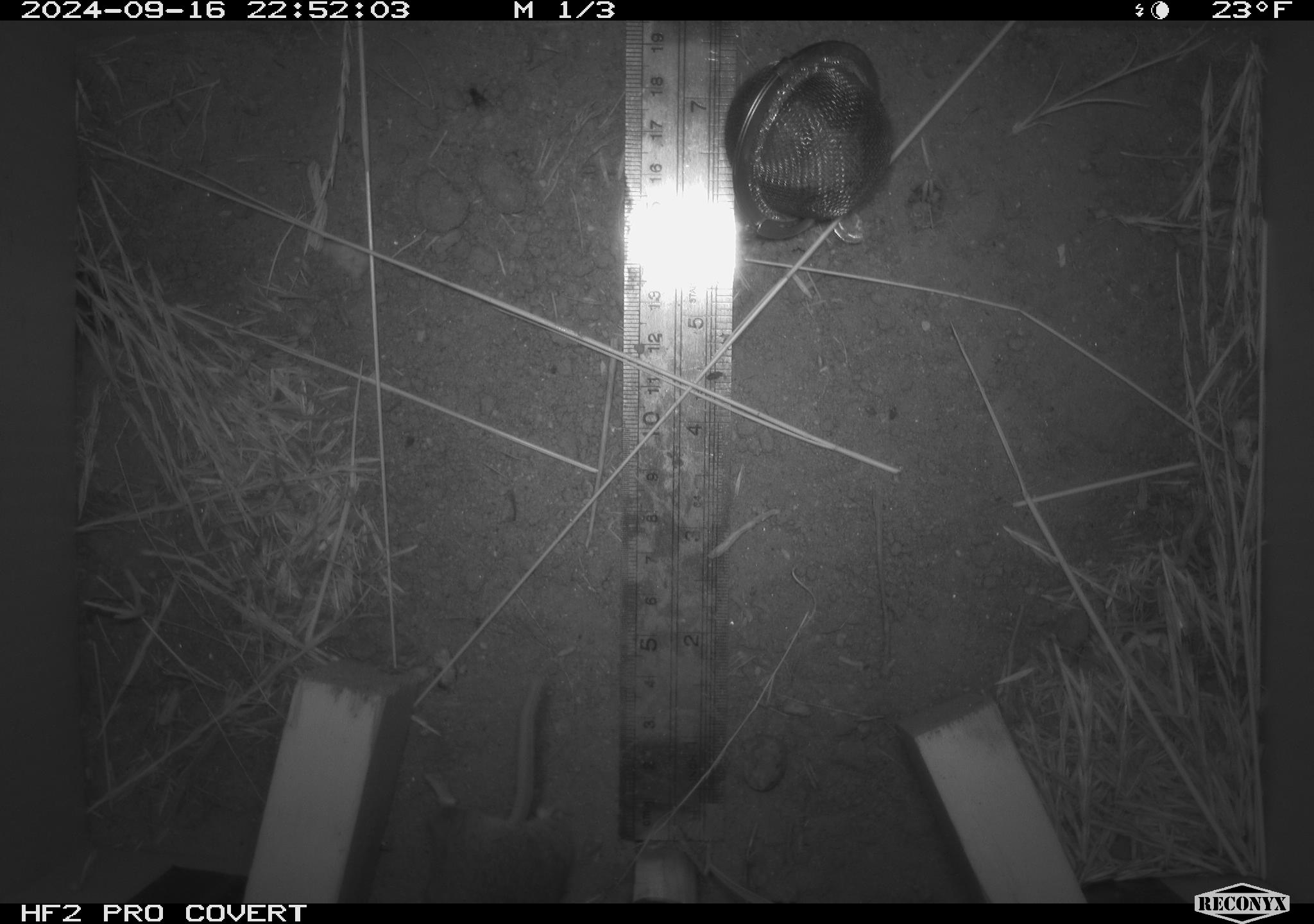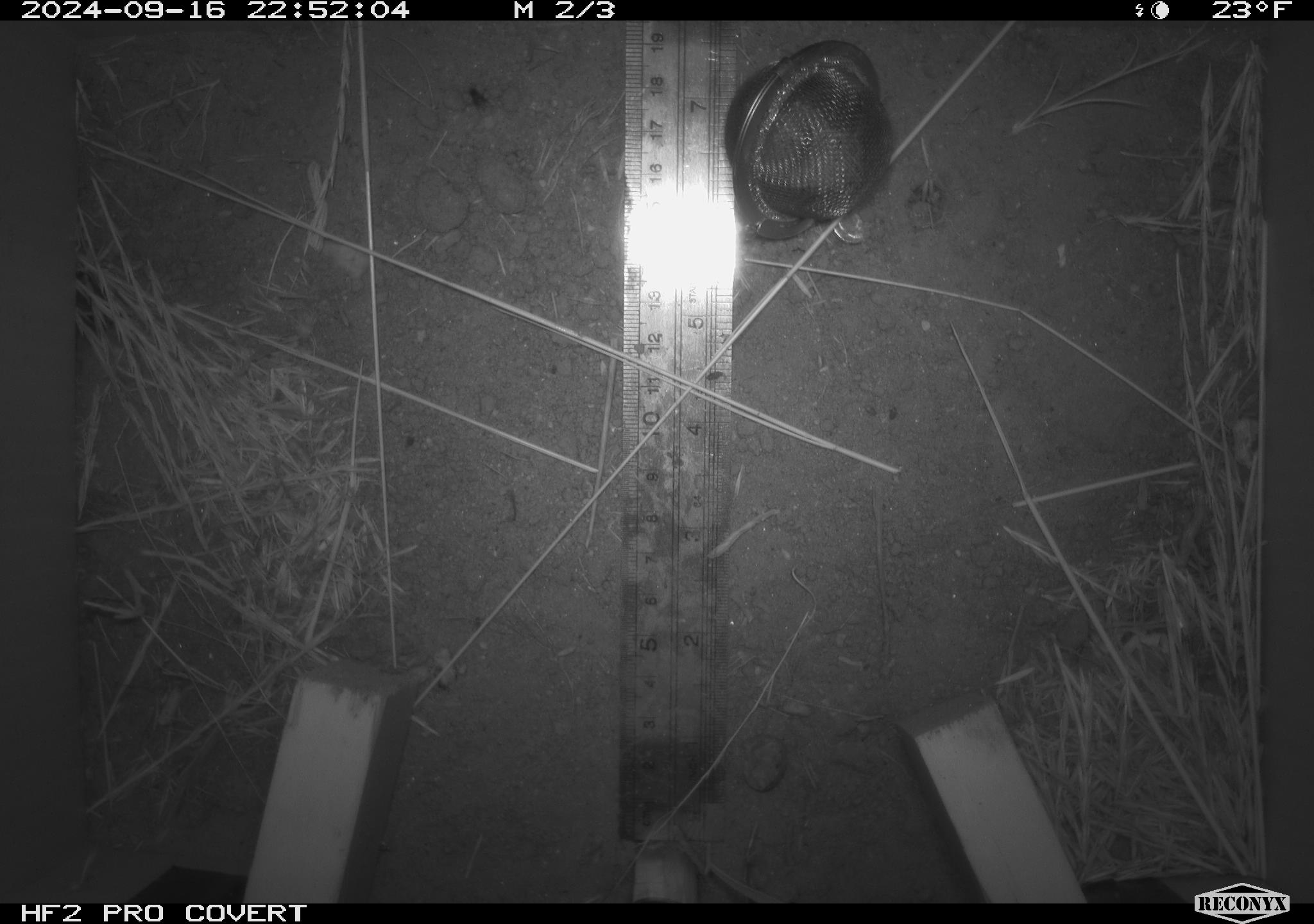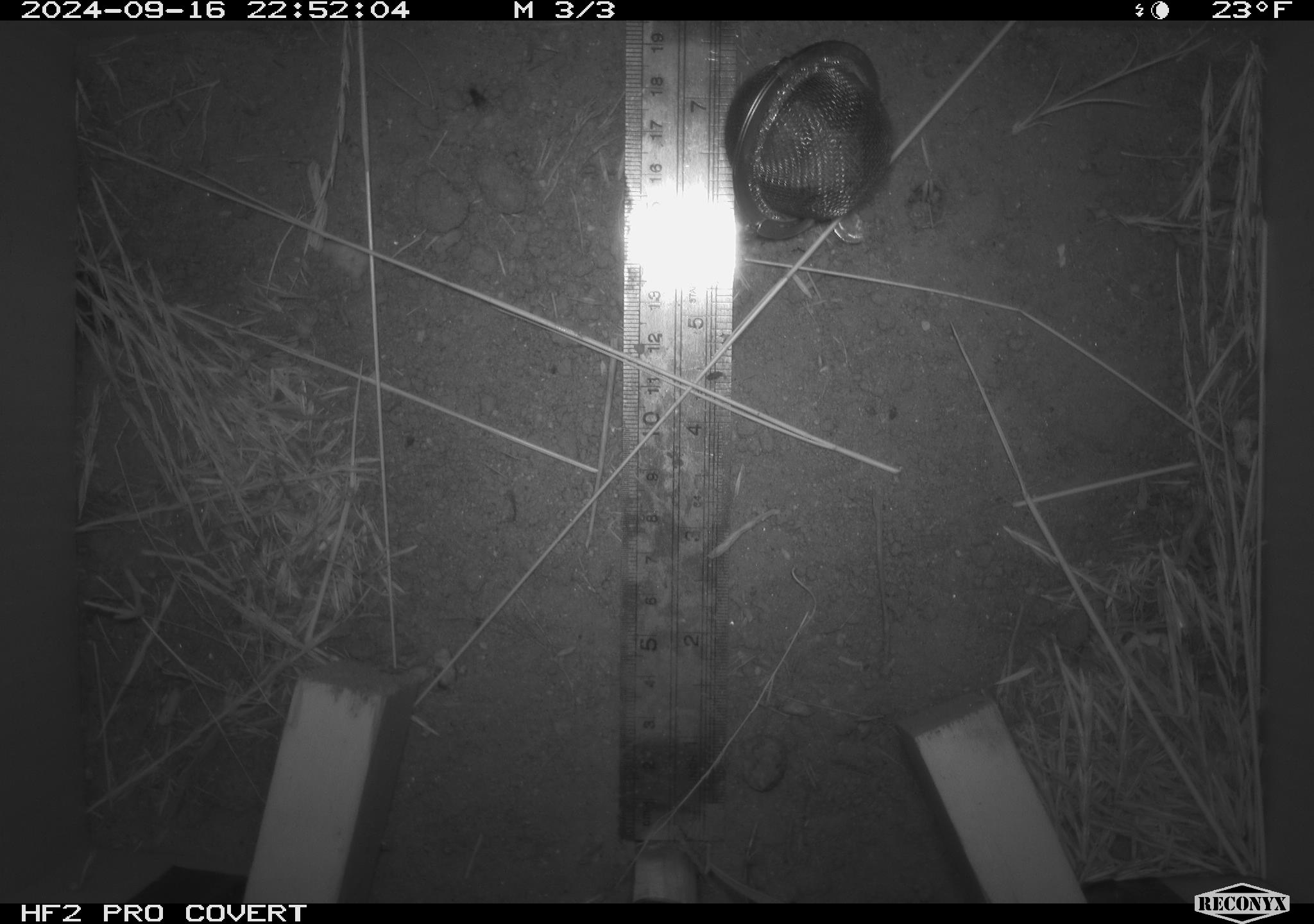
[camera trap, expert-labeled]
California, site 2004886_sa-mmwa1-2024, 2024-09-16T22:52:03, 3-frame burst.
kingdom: Animalia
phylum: Chordata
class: Mammalia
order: Rodentia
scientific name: Rodentia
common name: mouse species